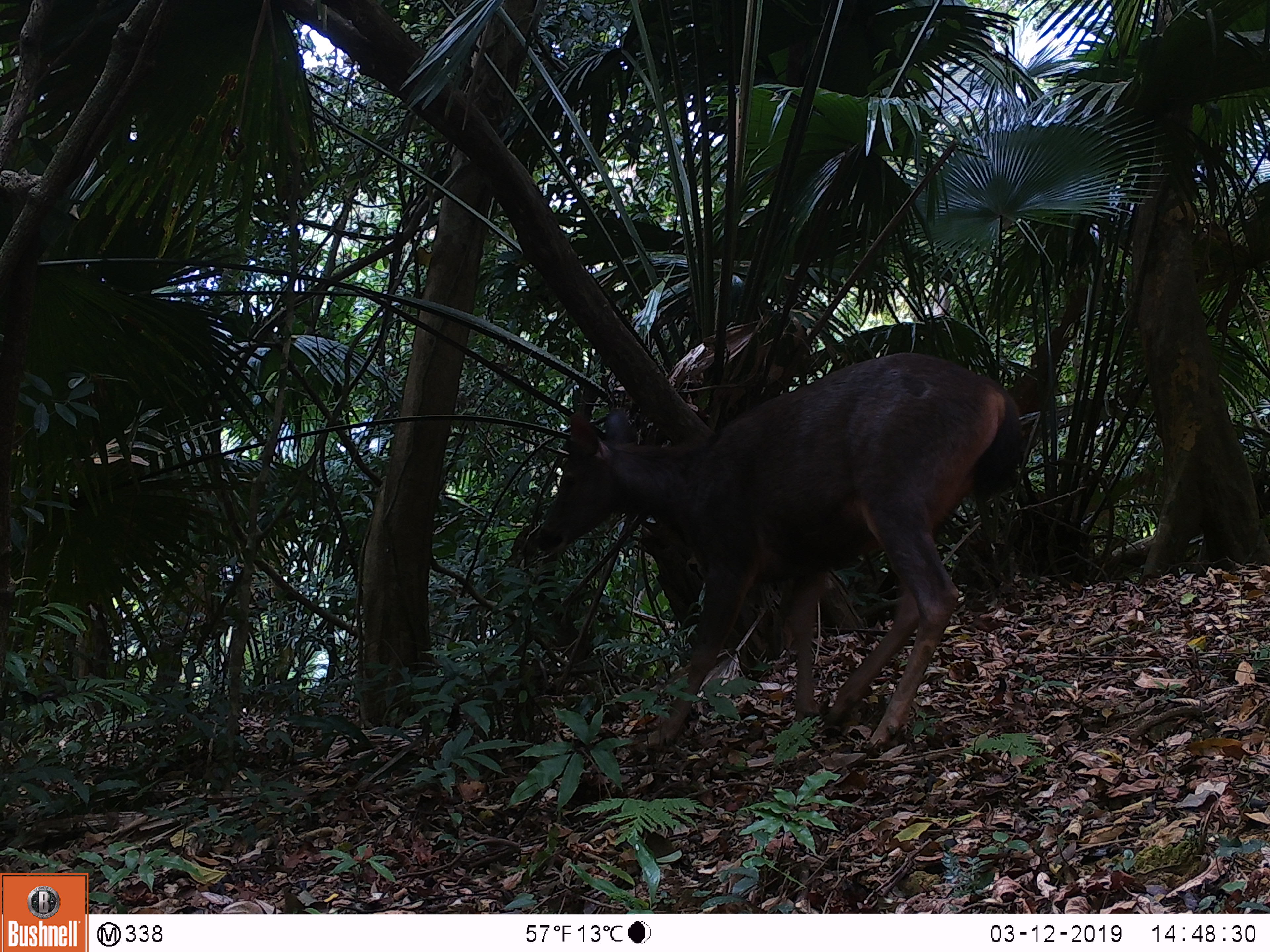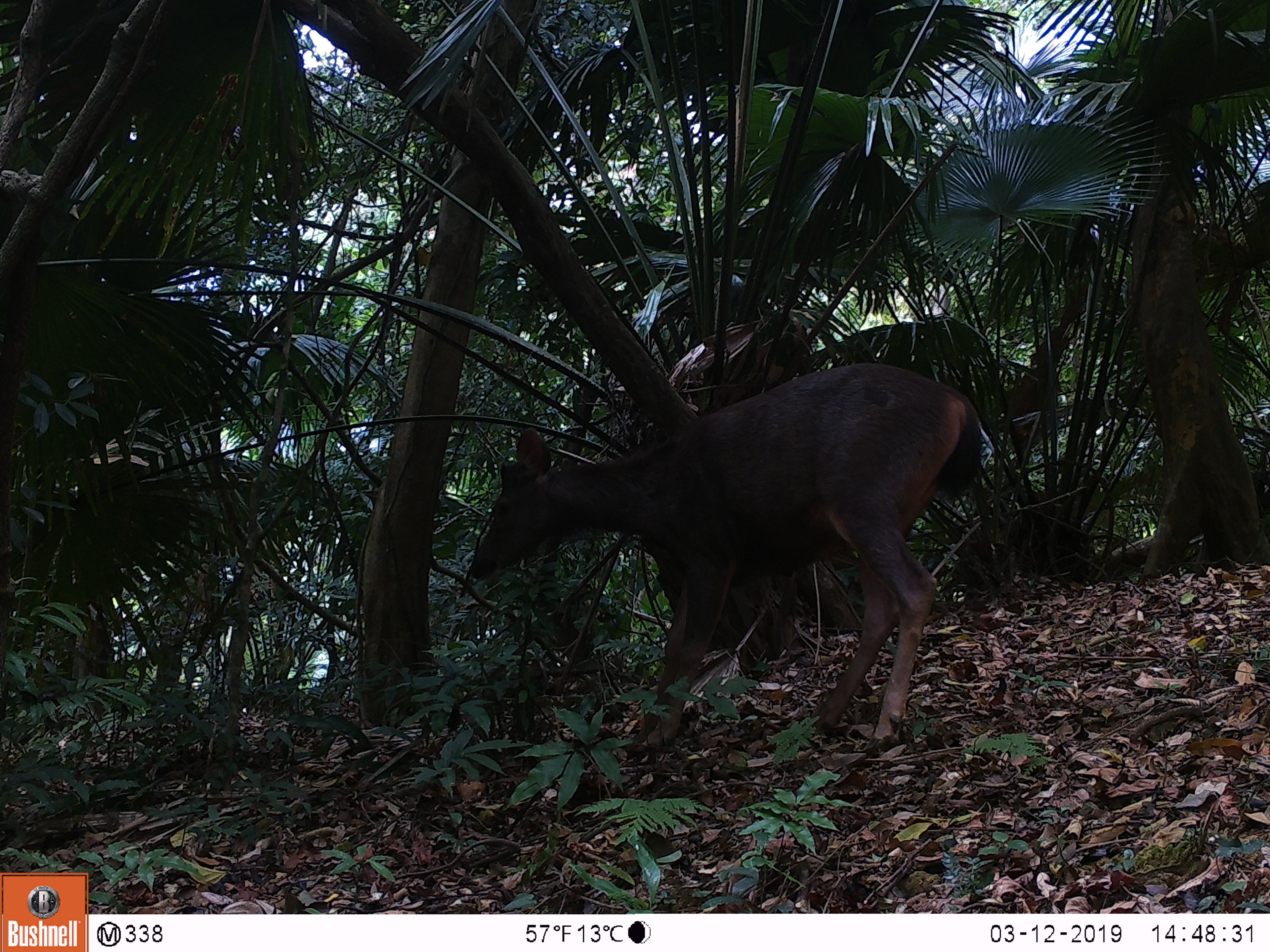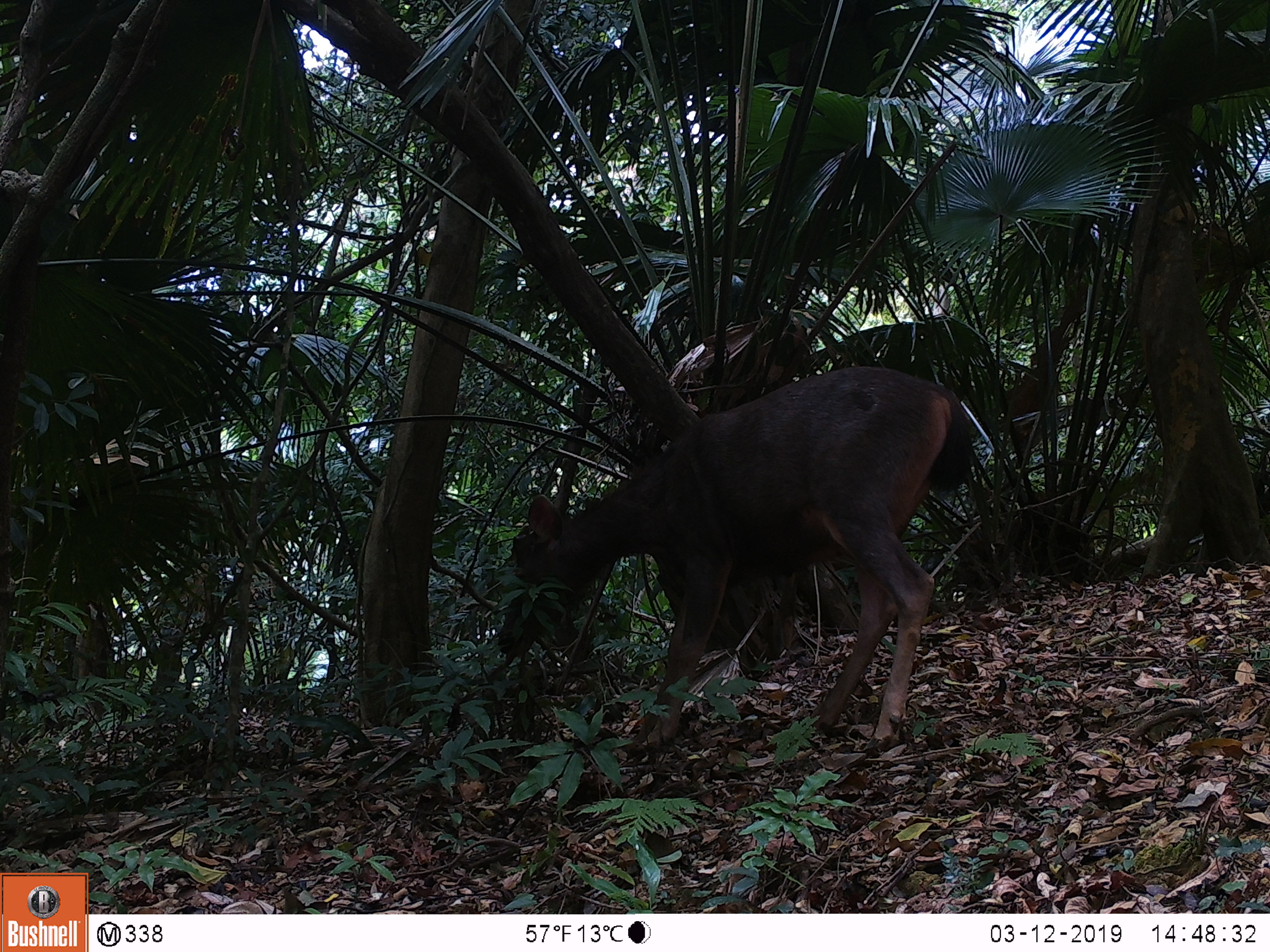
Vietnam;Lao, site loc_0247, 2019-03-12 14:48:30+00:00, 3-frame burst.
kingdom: Animalia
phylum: Chordata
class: Mammalia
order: Artiodactyla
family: Cervidae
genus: Rusa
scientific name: Rusa unicolor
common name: sambar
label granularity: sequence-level